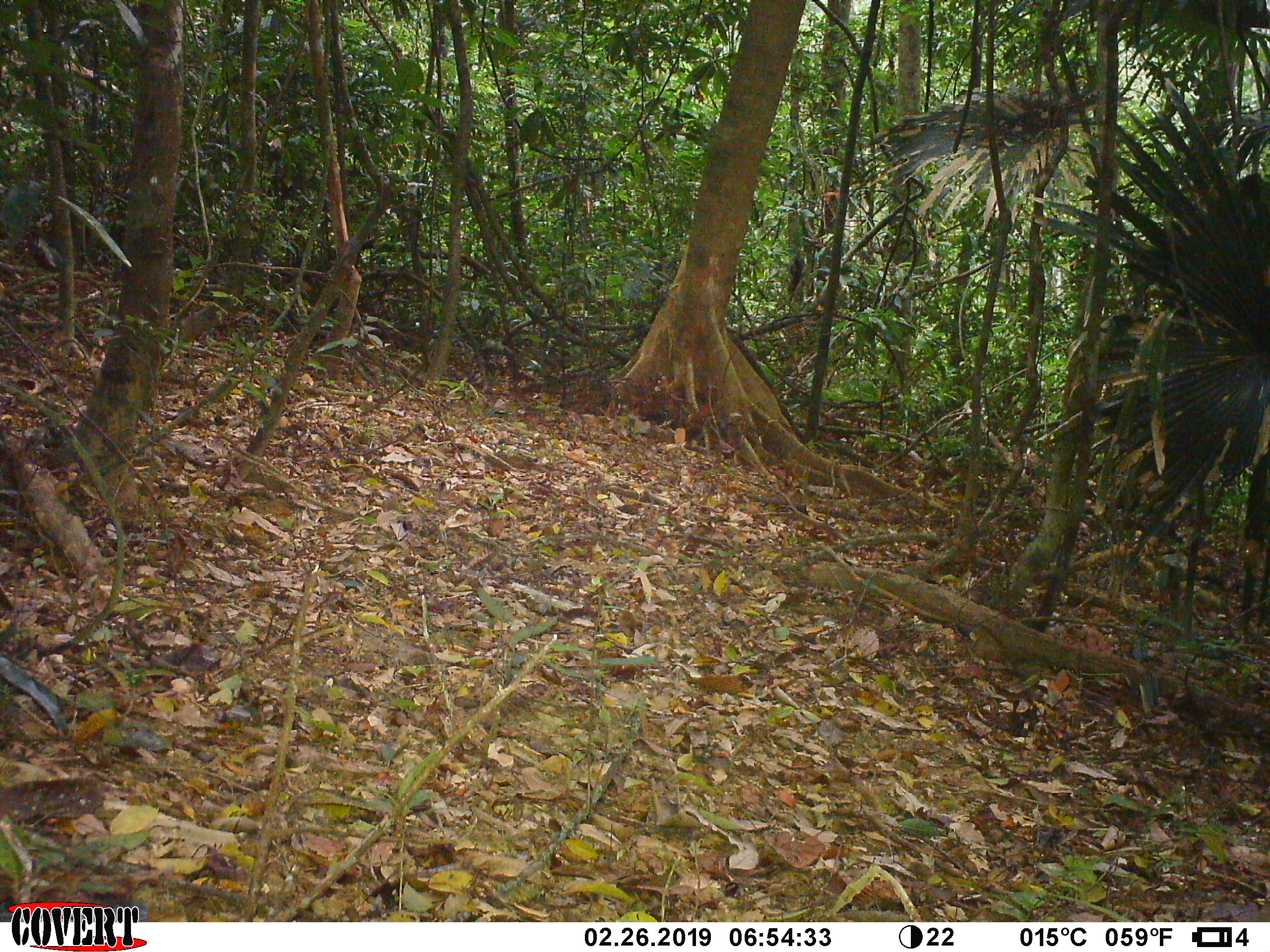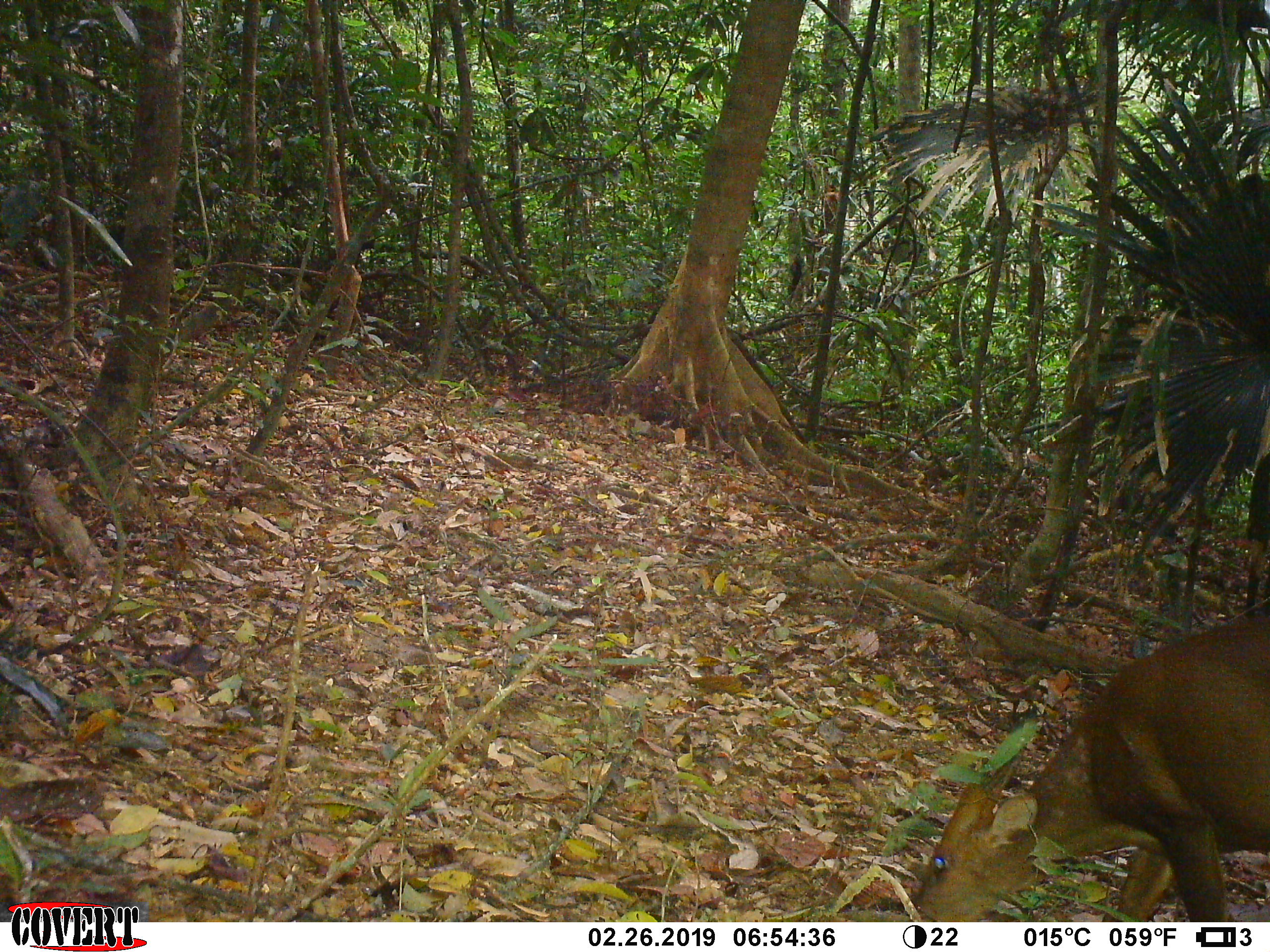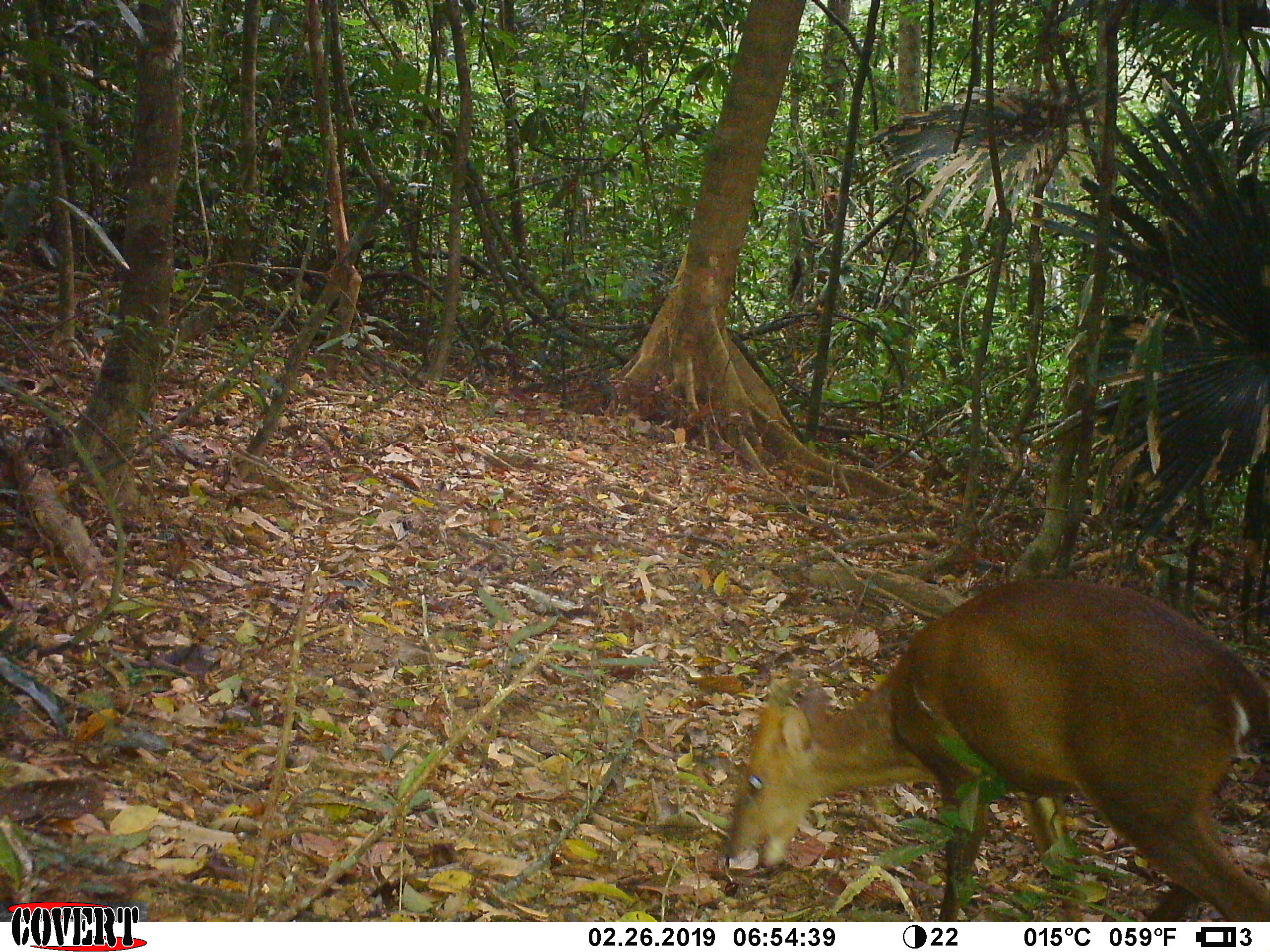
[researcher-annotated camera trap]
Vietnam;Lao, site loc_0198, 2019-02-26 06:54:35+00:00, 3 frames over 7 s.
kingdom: Animalia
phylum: Chordata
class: Mammalia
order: Artiodactyla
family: Cervidae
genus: Muntiacus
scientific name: Muntiacus vuquangensis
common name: large-antlered muntjac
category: large antlered muntjac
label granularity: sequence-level